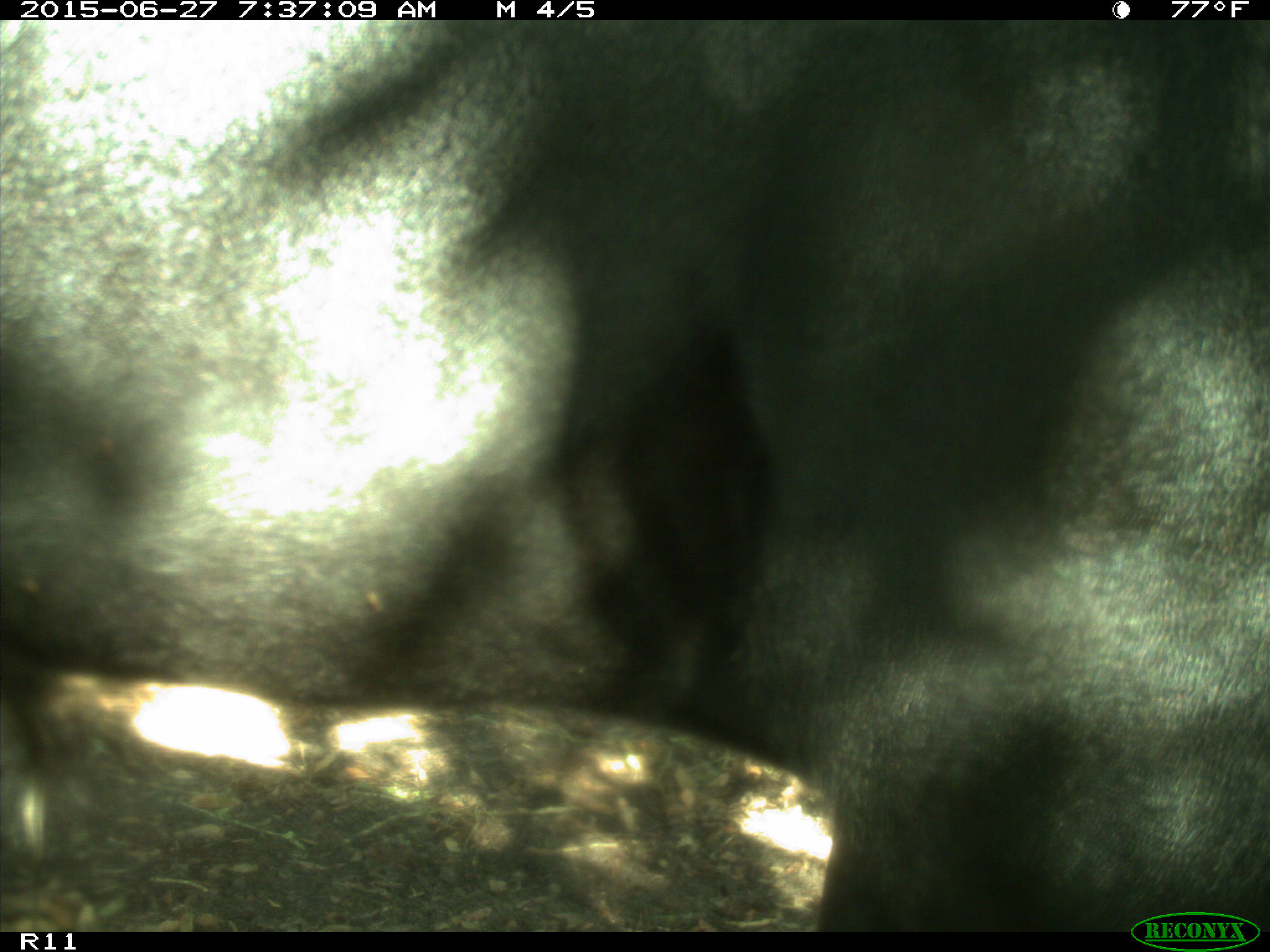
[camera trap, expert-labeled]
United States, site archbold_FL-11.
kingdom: Animalia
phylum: Chordata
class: Mammalia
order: Artiodactyla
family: Bovidae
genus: Bos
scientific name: Bos taurus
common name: domestic cow